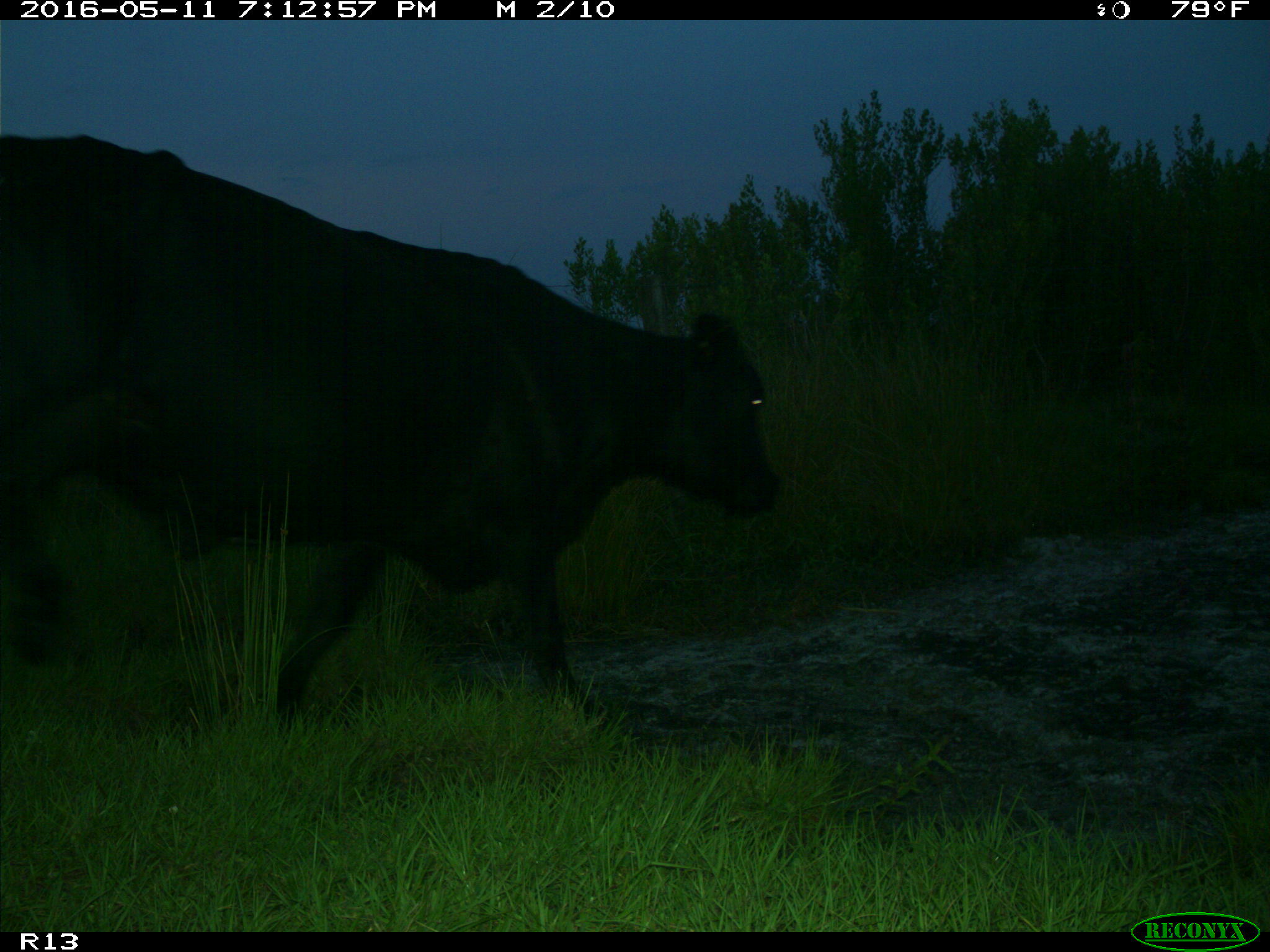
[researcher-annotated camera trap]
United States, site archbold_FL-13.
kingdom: Animalia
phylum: Chordata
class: Mammalia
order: Artiodactyla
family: Bovidae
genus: Bos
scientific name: Bos taurus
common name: domestic cow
Bos taurus (domestic cow).